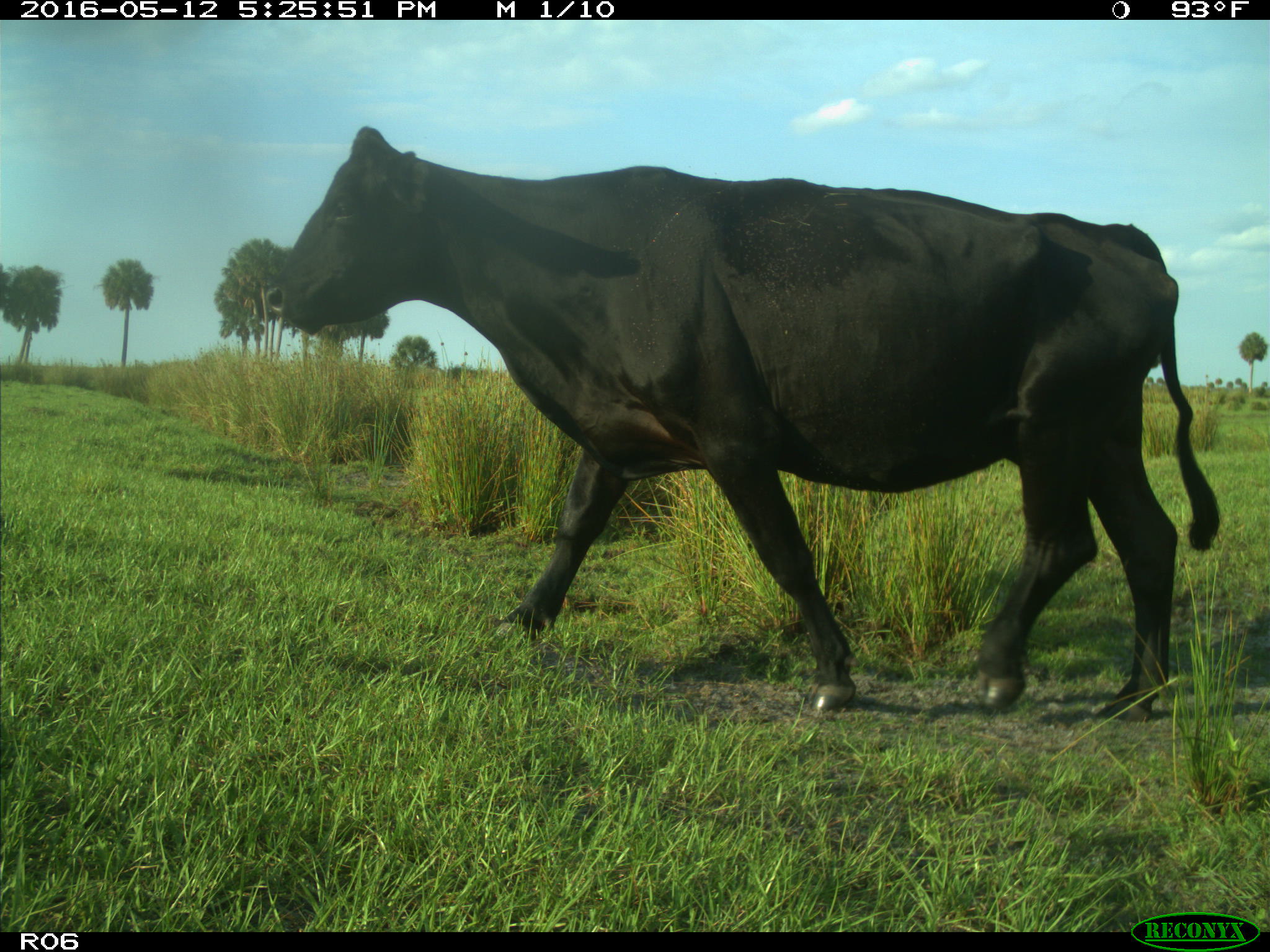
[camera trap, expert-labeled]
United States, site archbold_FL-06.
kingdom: Animalia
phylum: Chordata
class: Mammalia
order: Artiodactyla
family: Bovidae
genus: Bos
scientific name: Bos taurus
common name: domestic cow